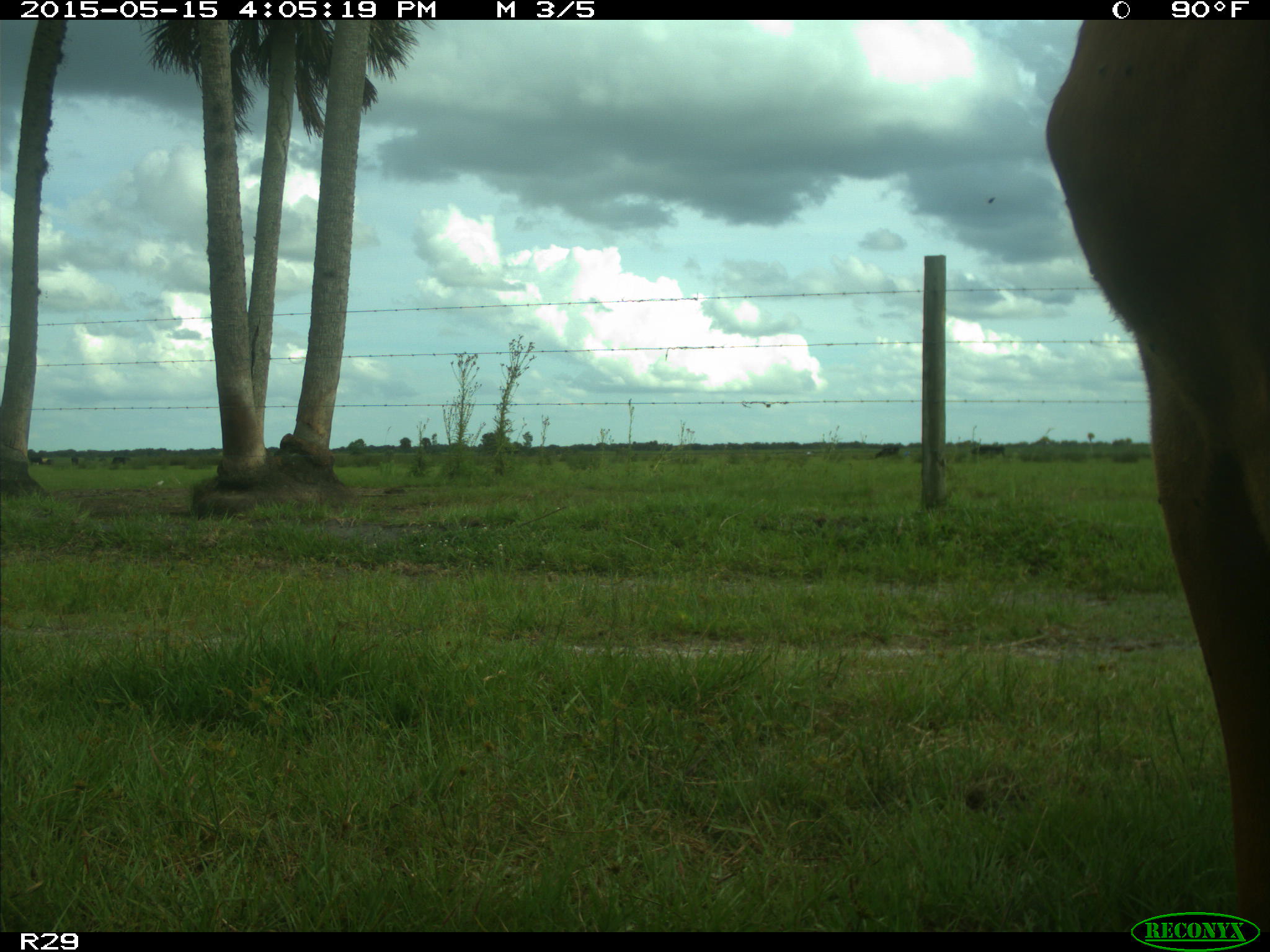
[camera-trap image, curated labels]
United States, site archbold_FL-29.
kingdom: Animalia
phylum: Chordata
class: Mammalia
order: Artiodactyla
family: Bovidae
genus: Bos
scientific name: Bos taurus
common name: domestic cow